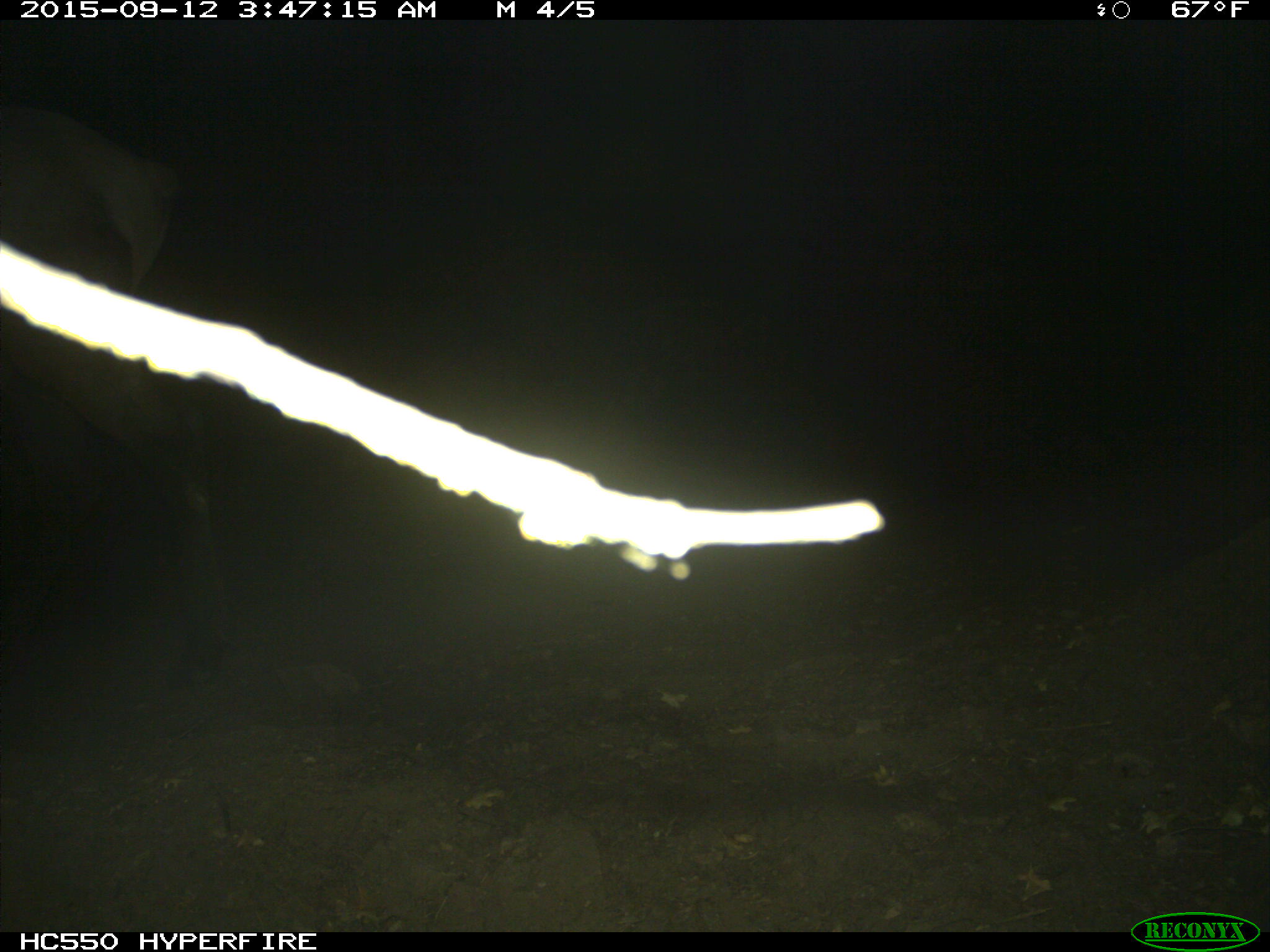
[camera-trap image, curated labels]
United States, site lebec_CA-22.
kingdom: Animalia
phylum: Chordata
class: Mammalia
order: Artiodactyla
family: Cervidae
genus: Cervus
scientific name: Cervus canadensis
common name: elk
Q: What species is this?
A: Cervus canadensis (elk).